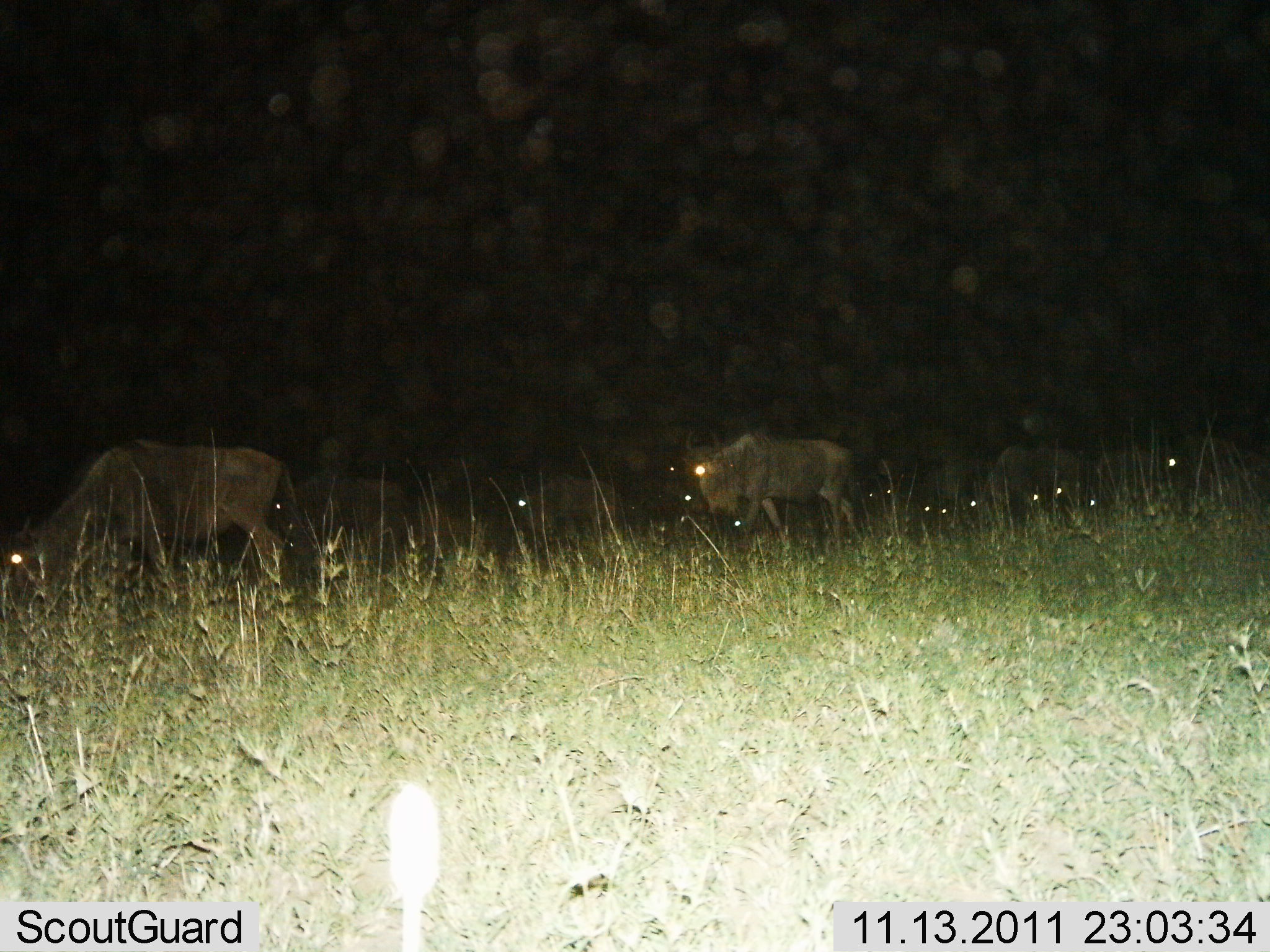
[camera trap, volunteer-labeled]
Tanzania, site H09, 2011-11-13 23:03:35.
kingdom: Animalia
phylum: Chordata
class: Mammalia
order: Artiodactyla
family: Bovidae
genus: Connochaetes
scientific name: Connochaetes taurinus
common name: blue wildebeest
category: wildebeest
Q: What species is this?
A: Wildebeest (blue wildebeest) (Connochaetes taurinus).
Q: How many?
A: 7.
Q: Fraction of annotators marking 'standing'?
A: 29%.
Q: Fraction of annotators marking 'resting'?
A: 0%.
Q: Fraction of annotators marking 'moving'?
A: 65%.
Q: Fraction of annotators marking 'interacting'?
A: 6%.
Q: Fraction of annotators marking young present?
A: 0%.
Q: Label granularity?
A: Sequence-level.